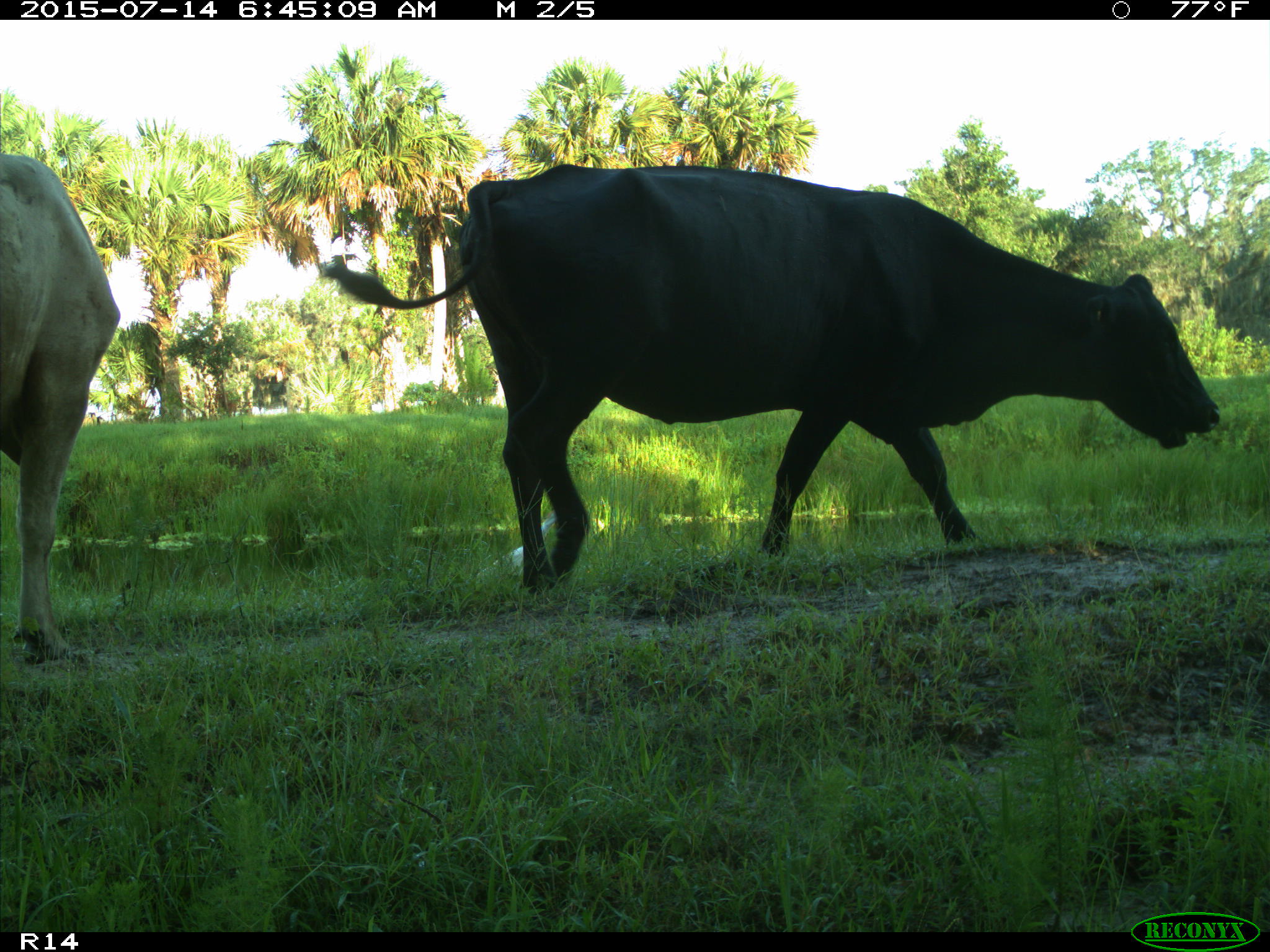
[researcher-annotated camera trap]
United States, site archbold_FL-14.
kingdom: Animalia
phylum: Chordata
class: Mammalia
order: Artiodactyla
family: Bovidae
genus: Bos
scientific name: Bos taurus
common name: domestic cow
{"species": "Bos taurus (domestic cow)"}